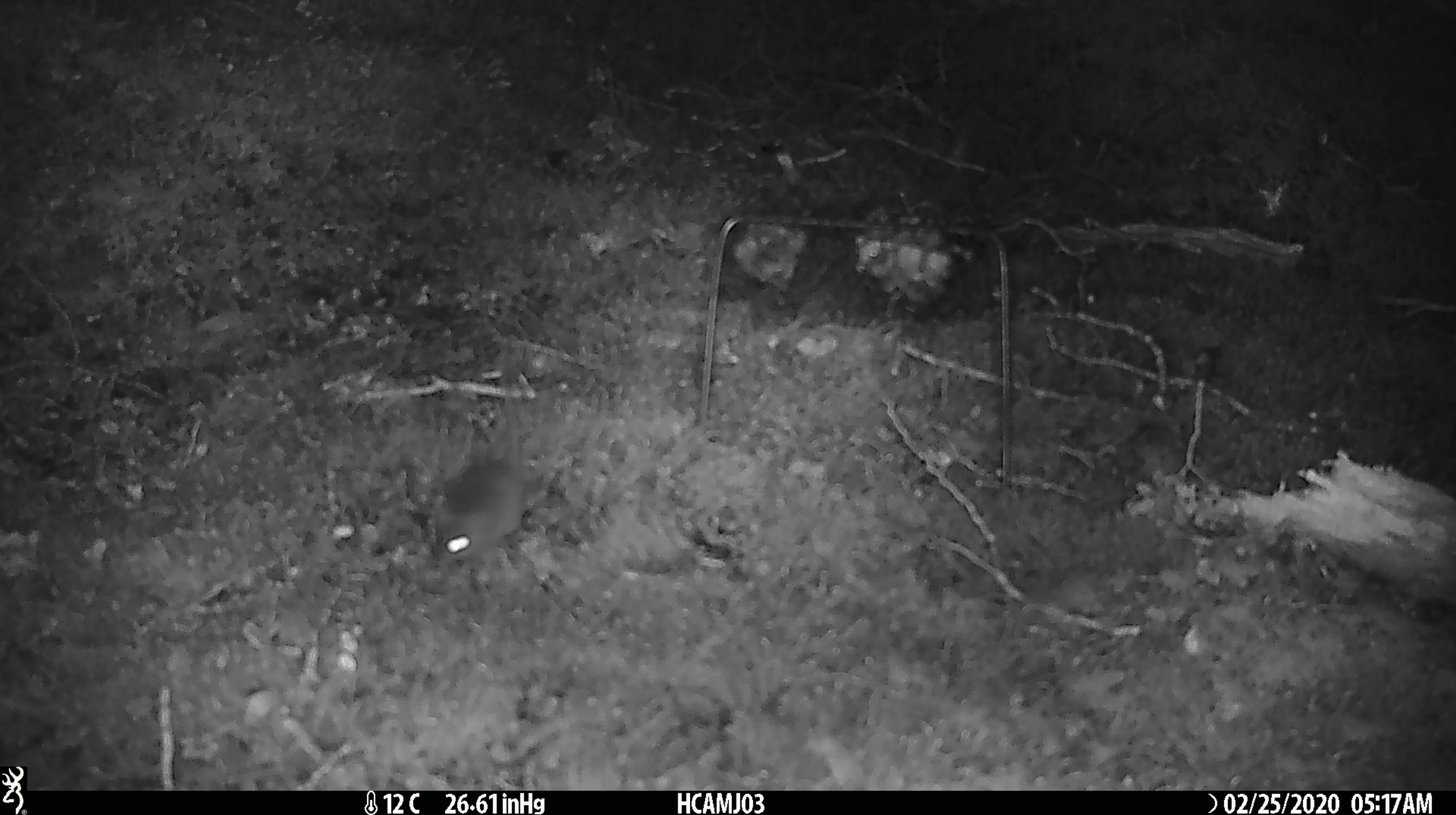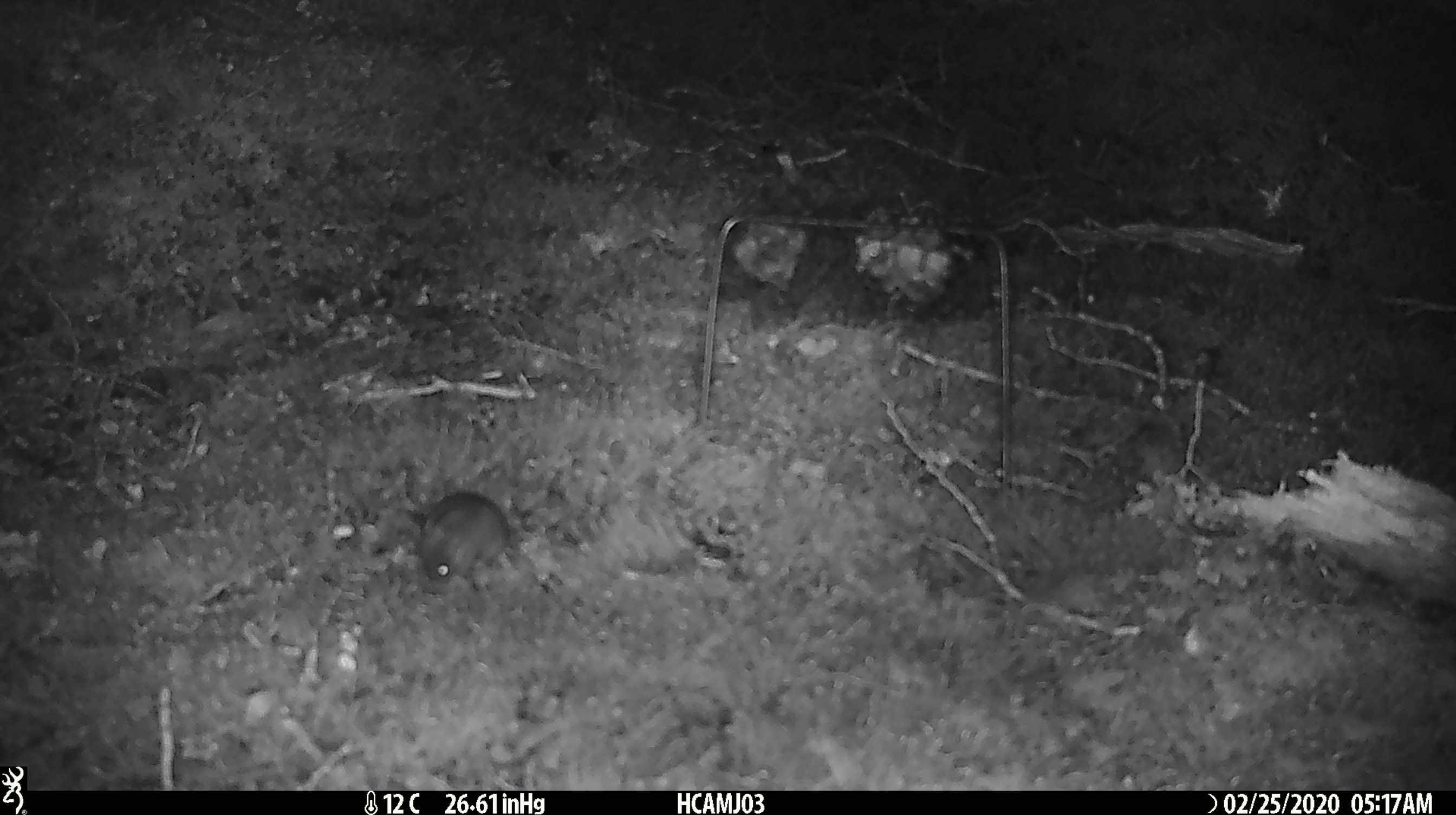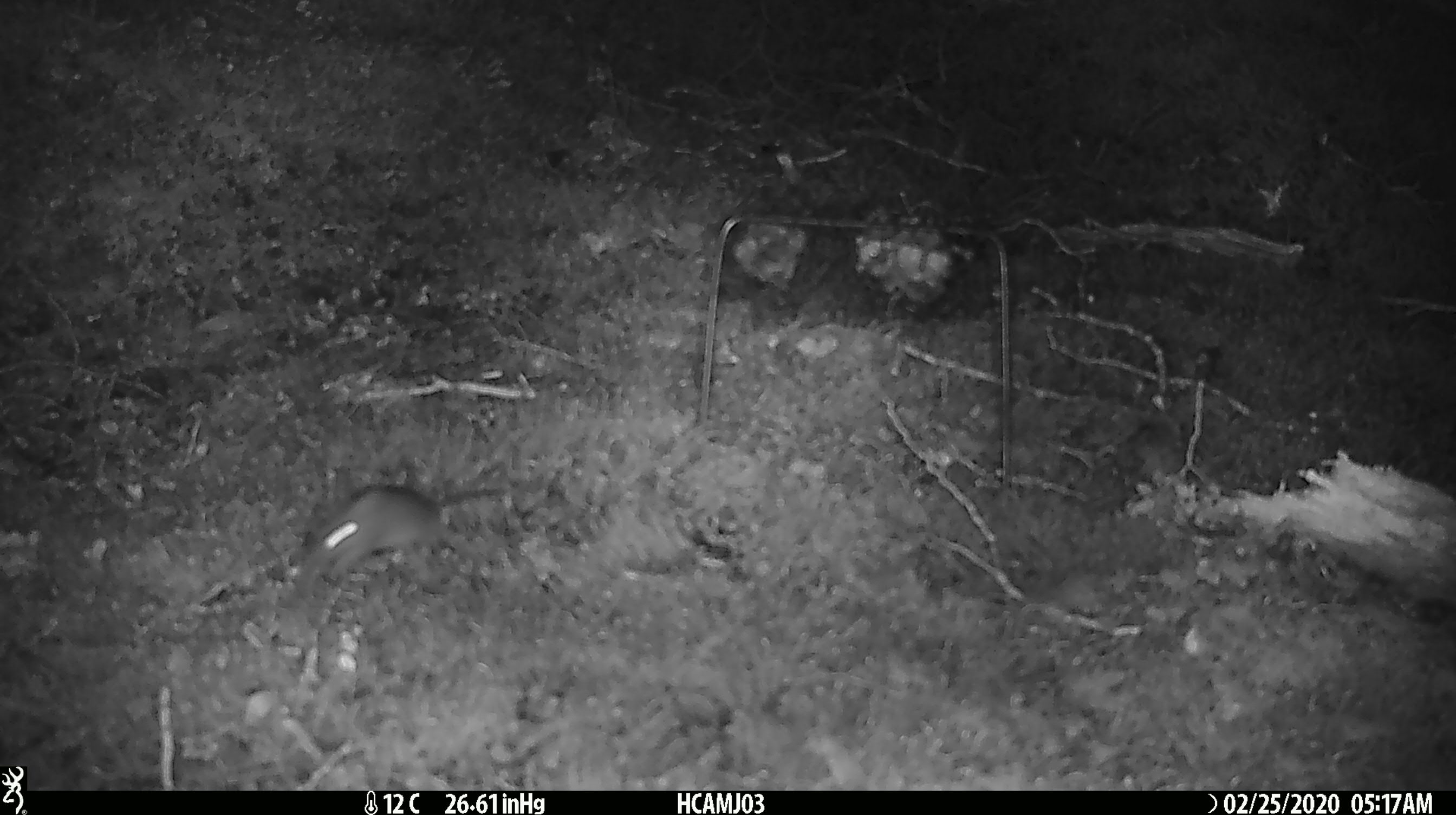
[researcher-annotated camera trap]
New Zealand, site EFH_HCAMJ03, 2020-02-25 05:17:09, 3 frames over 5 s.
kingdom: Animalia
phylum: Chordata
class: Mammalia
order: Rodentia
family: Muridae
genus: Mus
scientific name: Mus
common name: mouse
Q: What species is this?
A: Mouse (Mus).